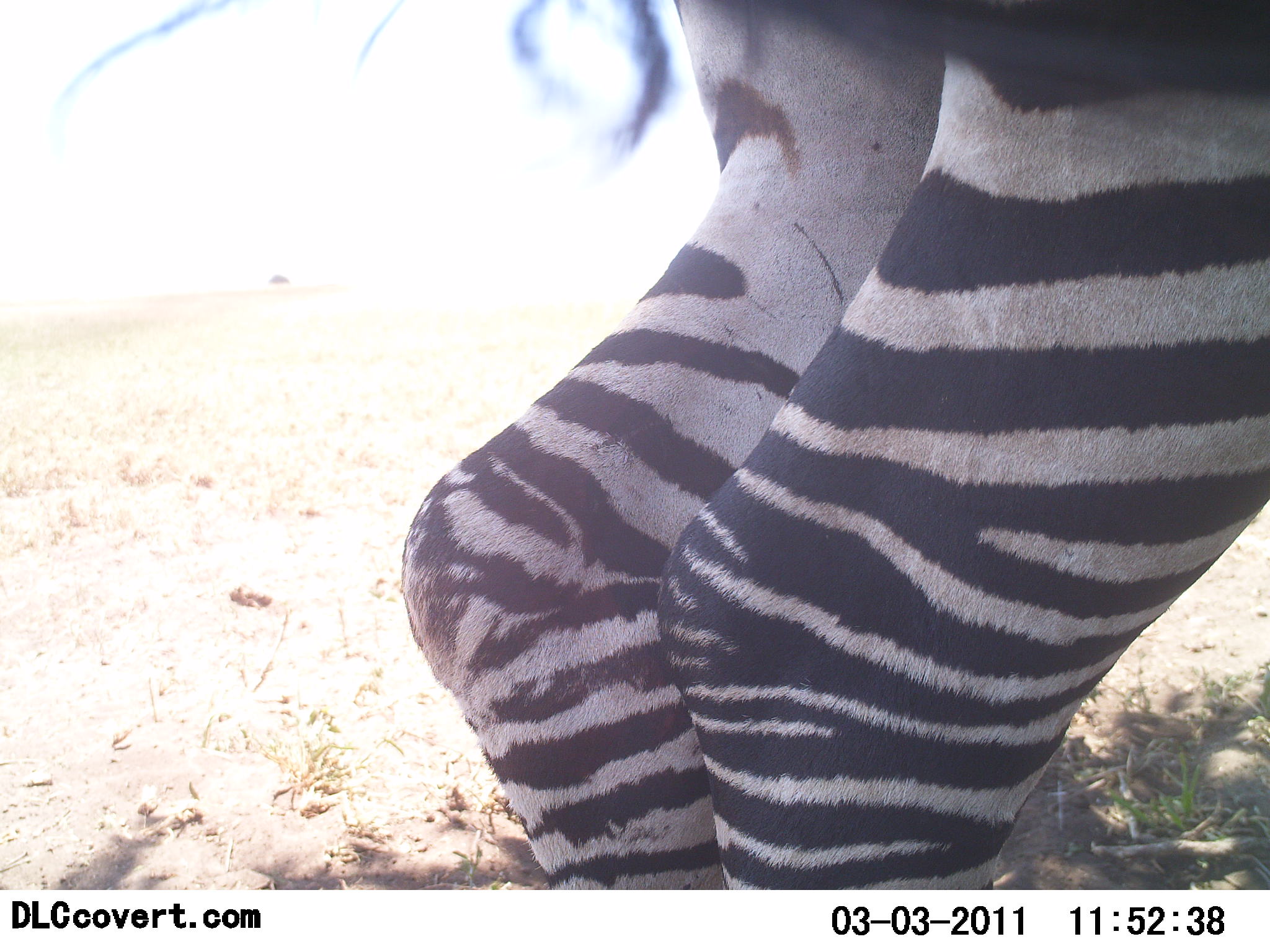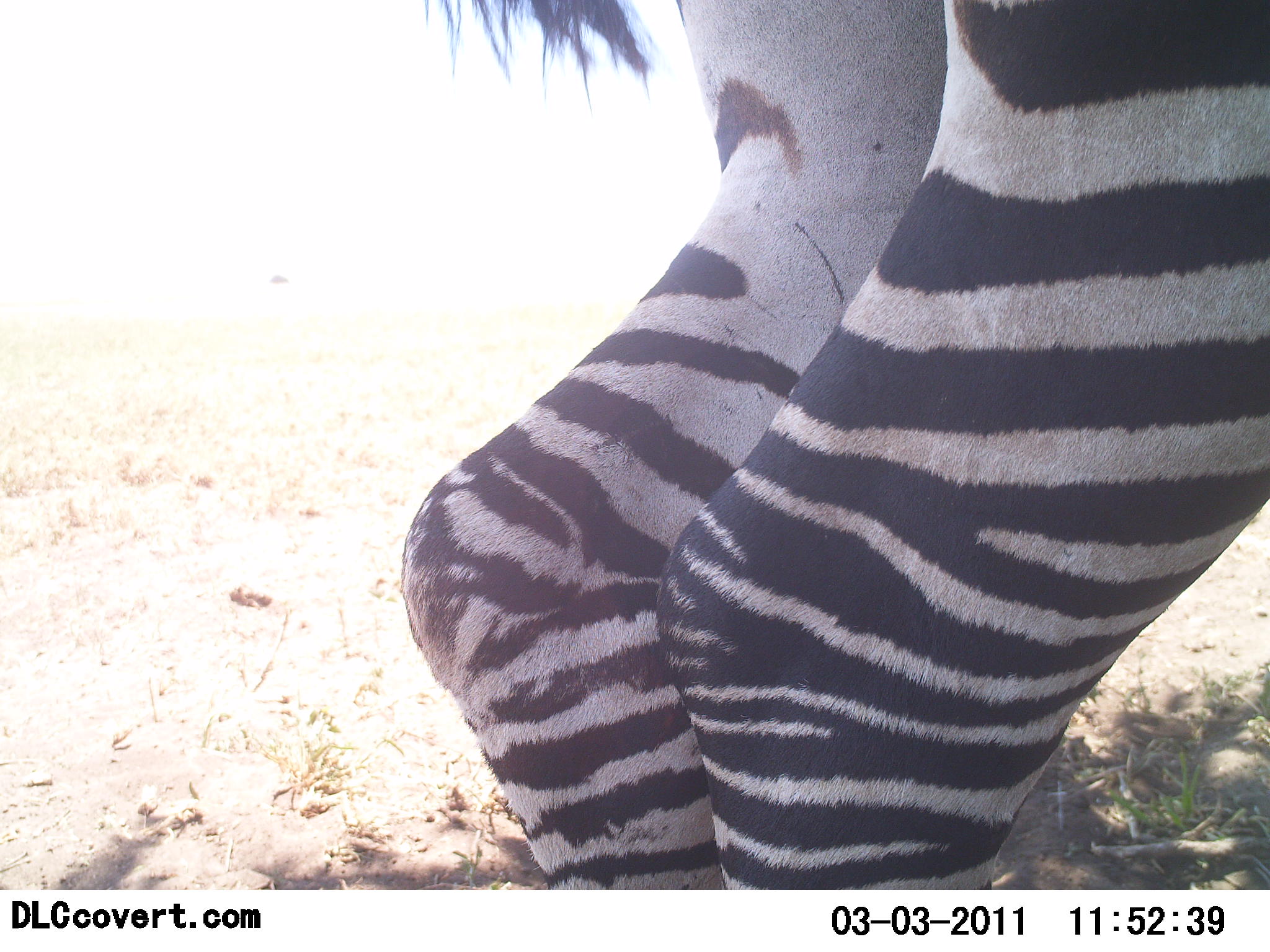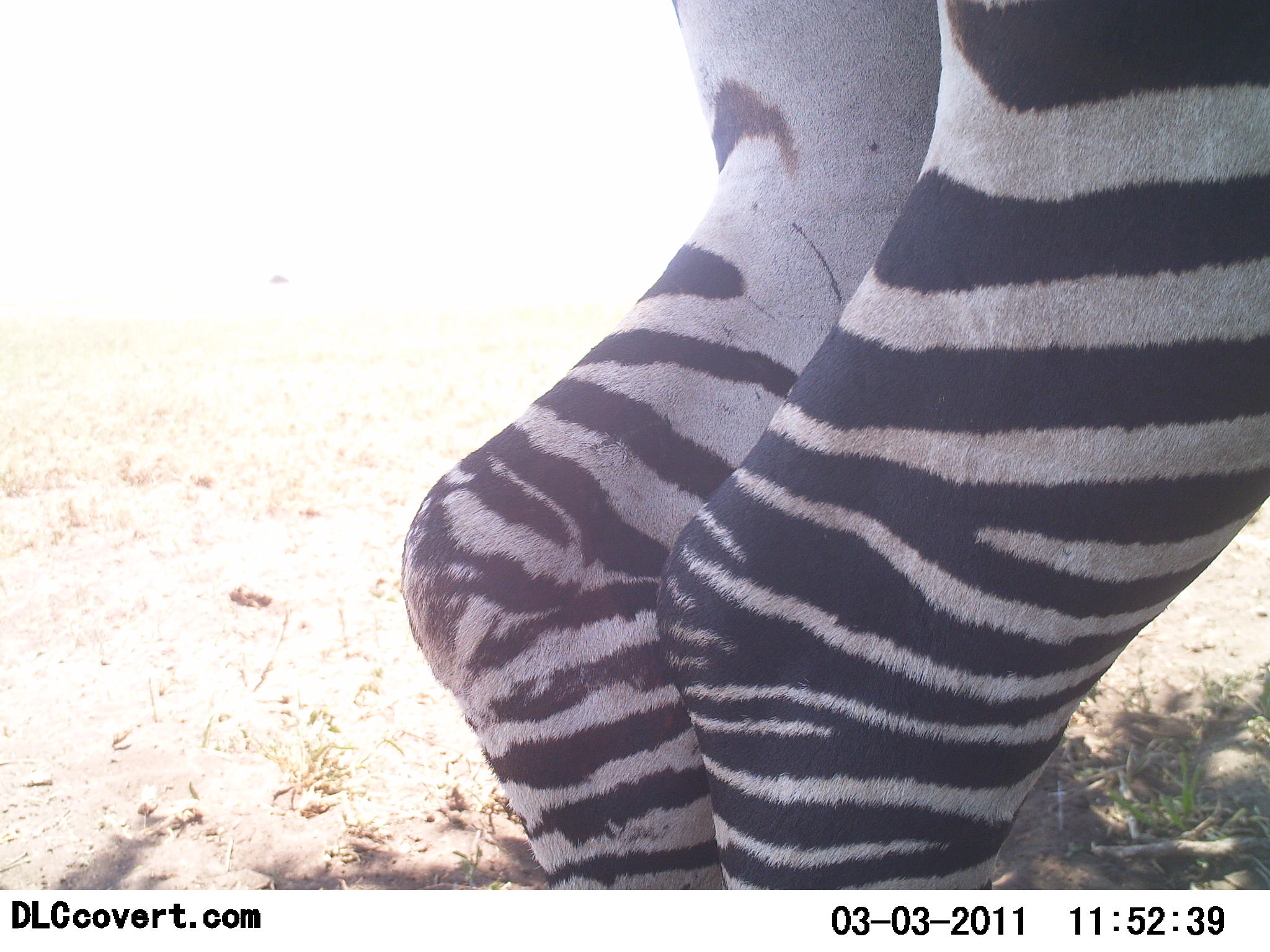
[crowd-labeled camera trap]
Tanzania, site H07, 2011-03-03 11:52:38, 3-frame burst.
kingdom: Animalia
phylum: Chordata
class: Mammalia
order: Perissodactyla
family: Equidae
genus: Equus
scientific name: Equus quagga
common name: plains zebra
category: zebra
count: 1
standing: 100%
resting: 0%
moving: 0%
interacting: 0%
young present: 0%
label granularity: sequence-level